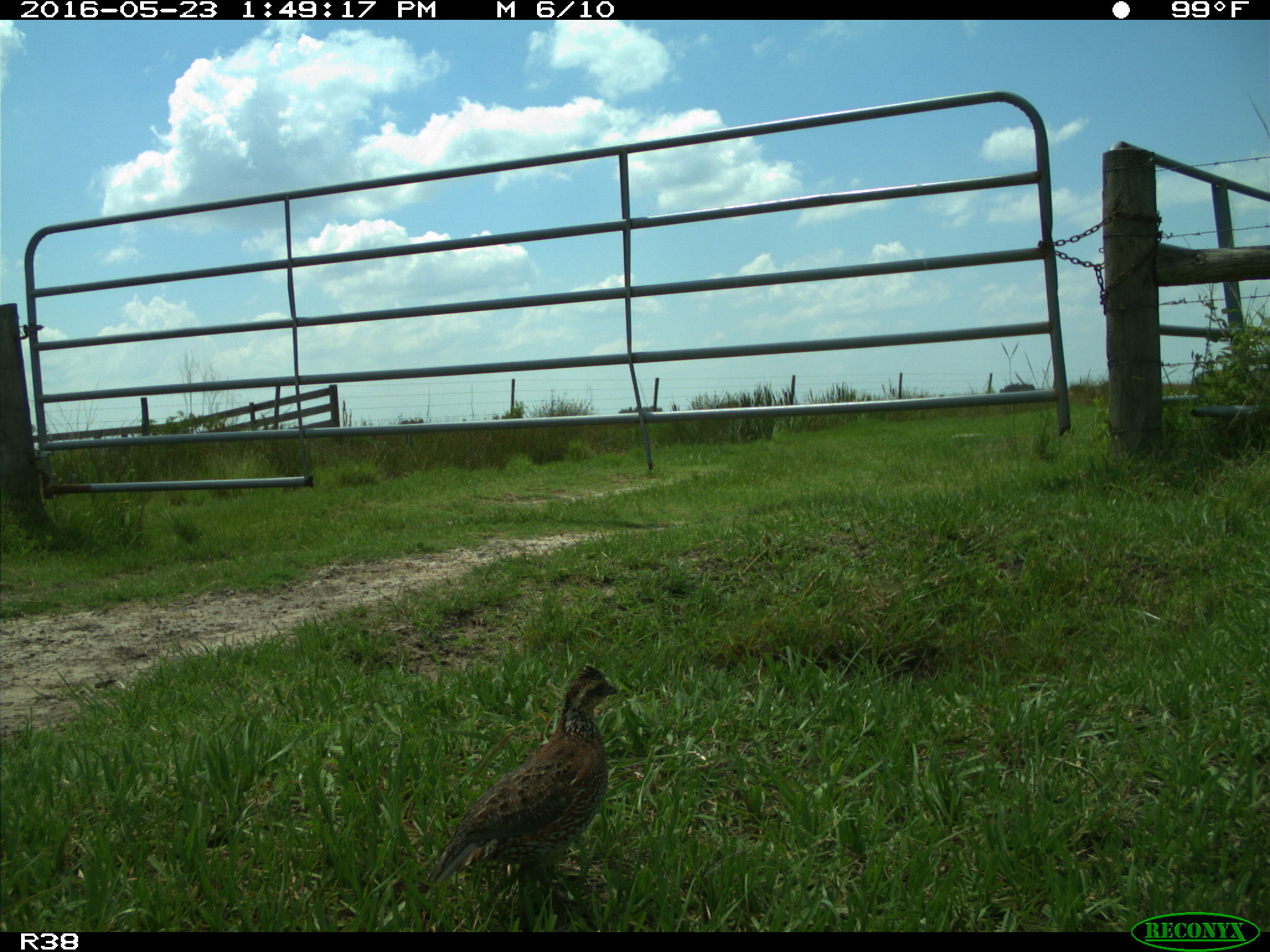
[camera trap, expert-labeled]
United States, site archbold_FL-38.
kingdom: Animalia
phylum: Chordata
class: Aves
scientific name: Aves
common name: birds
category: unidentified bird